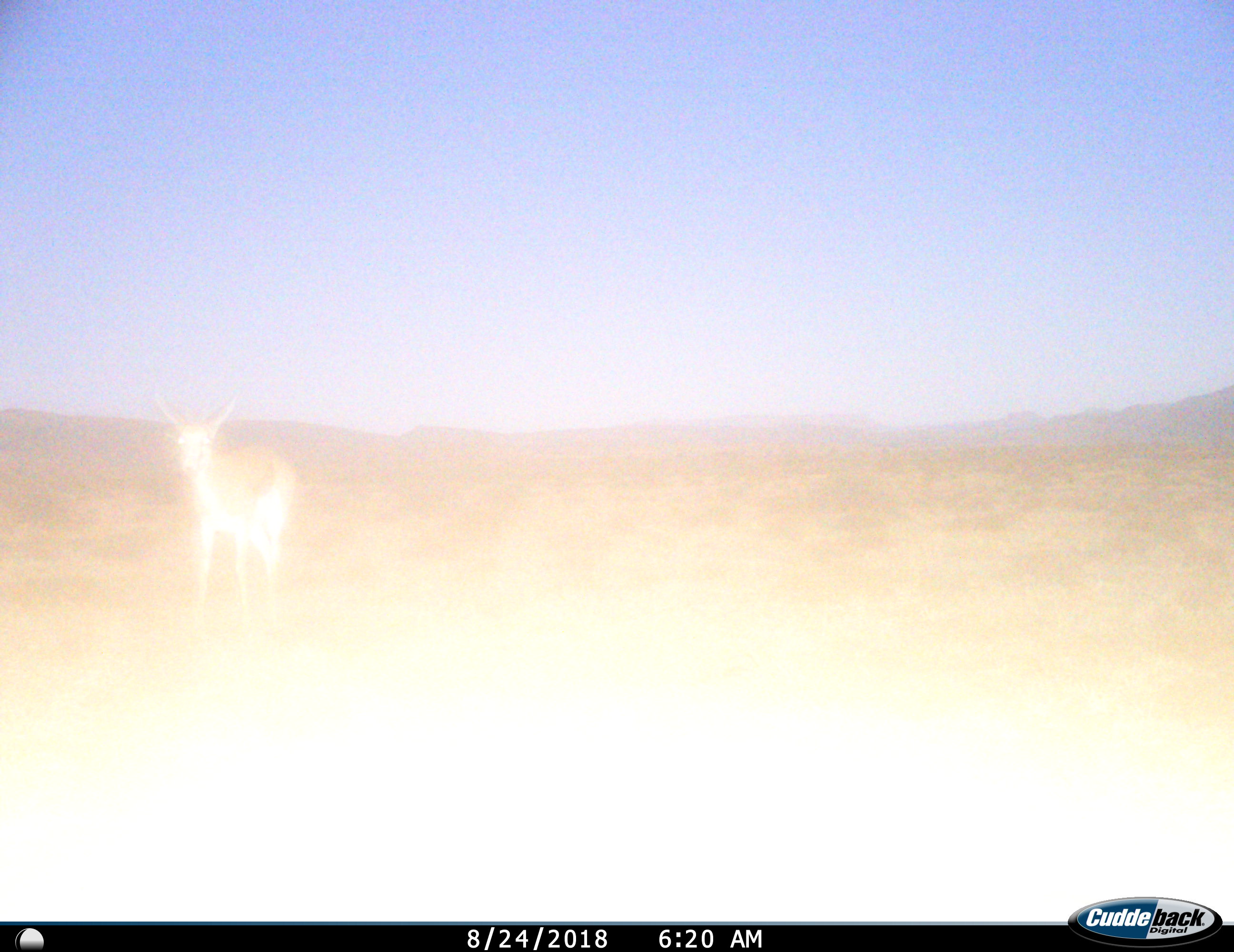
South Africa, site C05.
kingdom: Animalia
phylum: Chordata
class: Mammalia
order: Artiodactyla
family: Bovidae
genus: Antidorcas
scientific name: Antidorcas marsupialis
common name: springbok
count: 1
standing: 57%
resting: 0%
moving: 43%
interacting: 0%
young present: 0%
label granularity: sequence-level